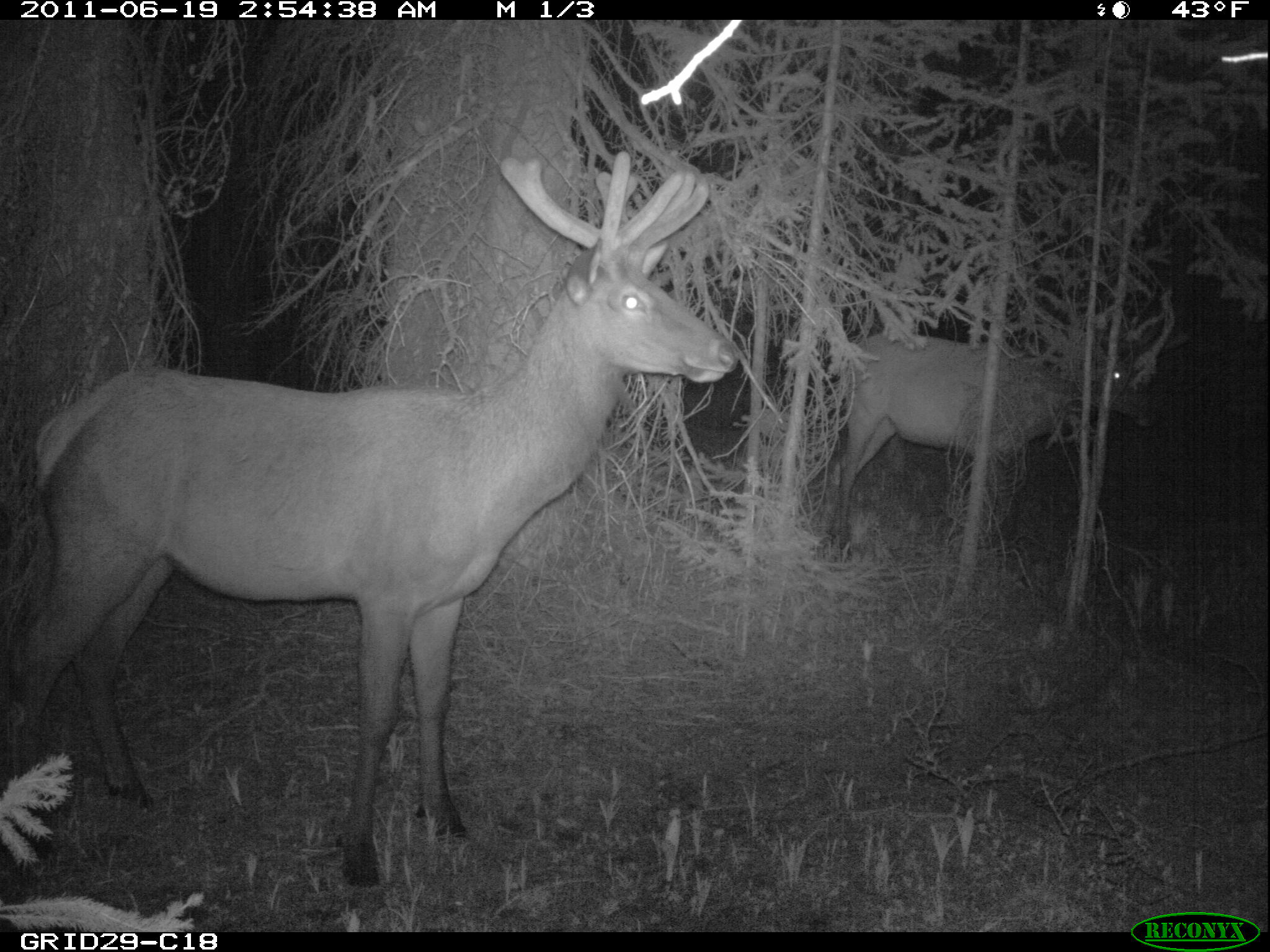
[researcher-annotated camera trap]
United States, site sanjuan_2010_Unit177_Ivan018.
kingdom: Animalia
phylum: Chordata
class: Mammalia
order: Artiodactyla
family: Cervidae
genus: Cervus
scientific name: Cervus elaphus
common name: red deer